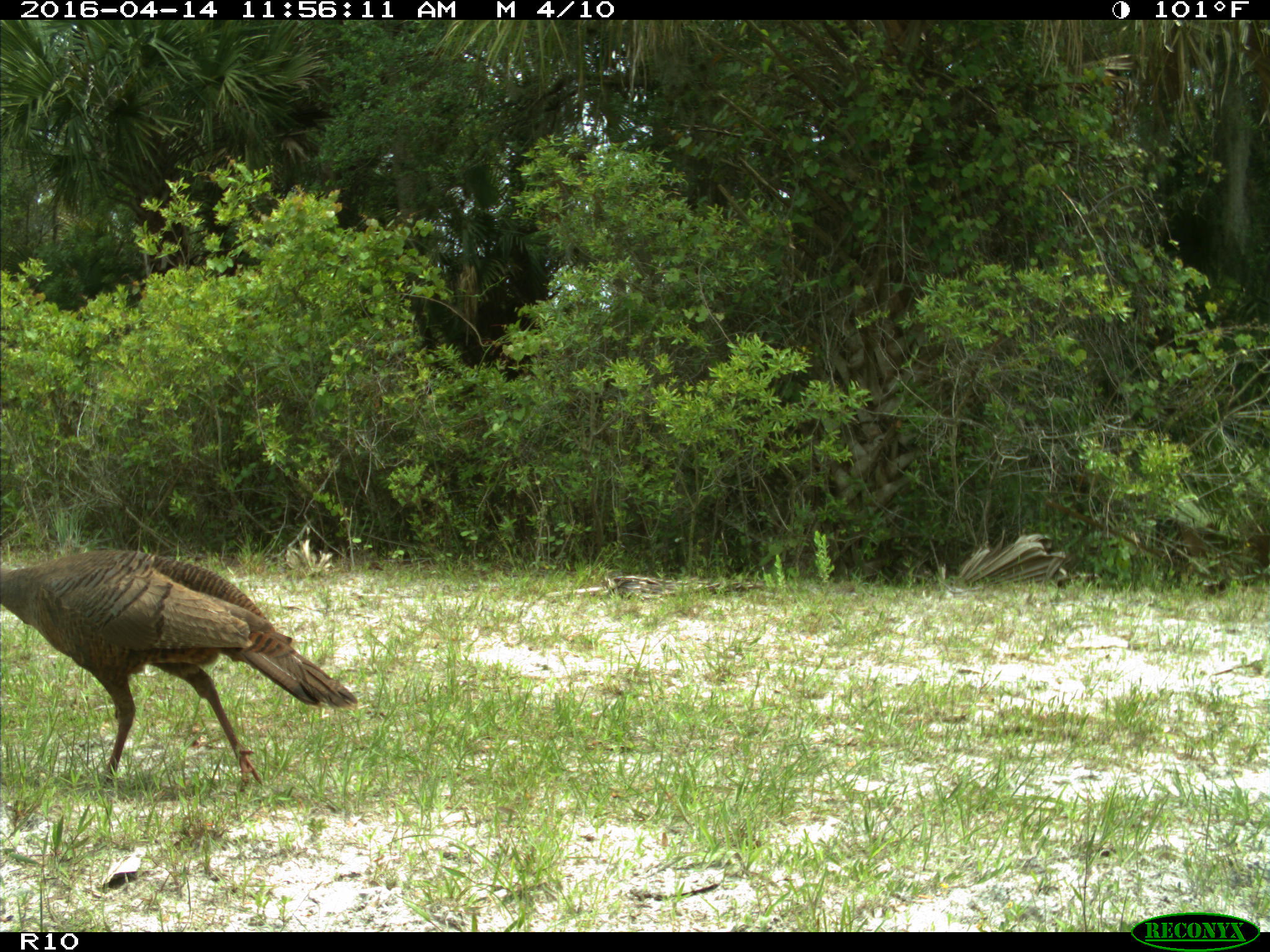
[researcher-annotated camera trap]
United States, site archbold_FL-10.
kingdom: Animalia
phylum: Chordata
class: Aves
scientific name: Aves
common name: birds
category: unidentified bird